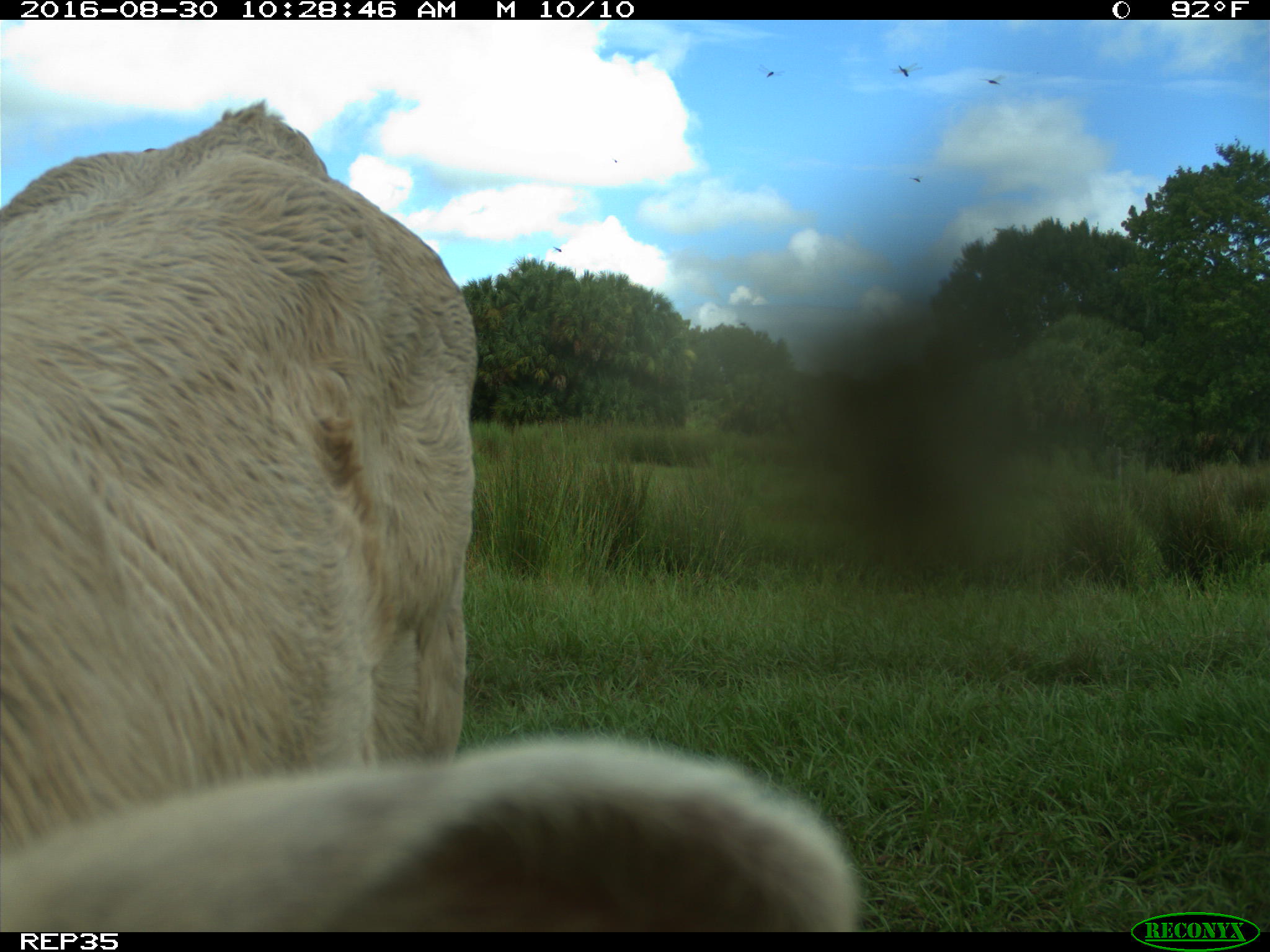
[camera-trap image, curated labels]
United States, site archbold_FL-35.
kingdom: Animalia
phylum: Chordata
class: Mammalia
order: Artiodactyla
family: Bovidae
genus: Bos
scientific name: Bos taurus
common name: domestic cow